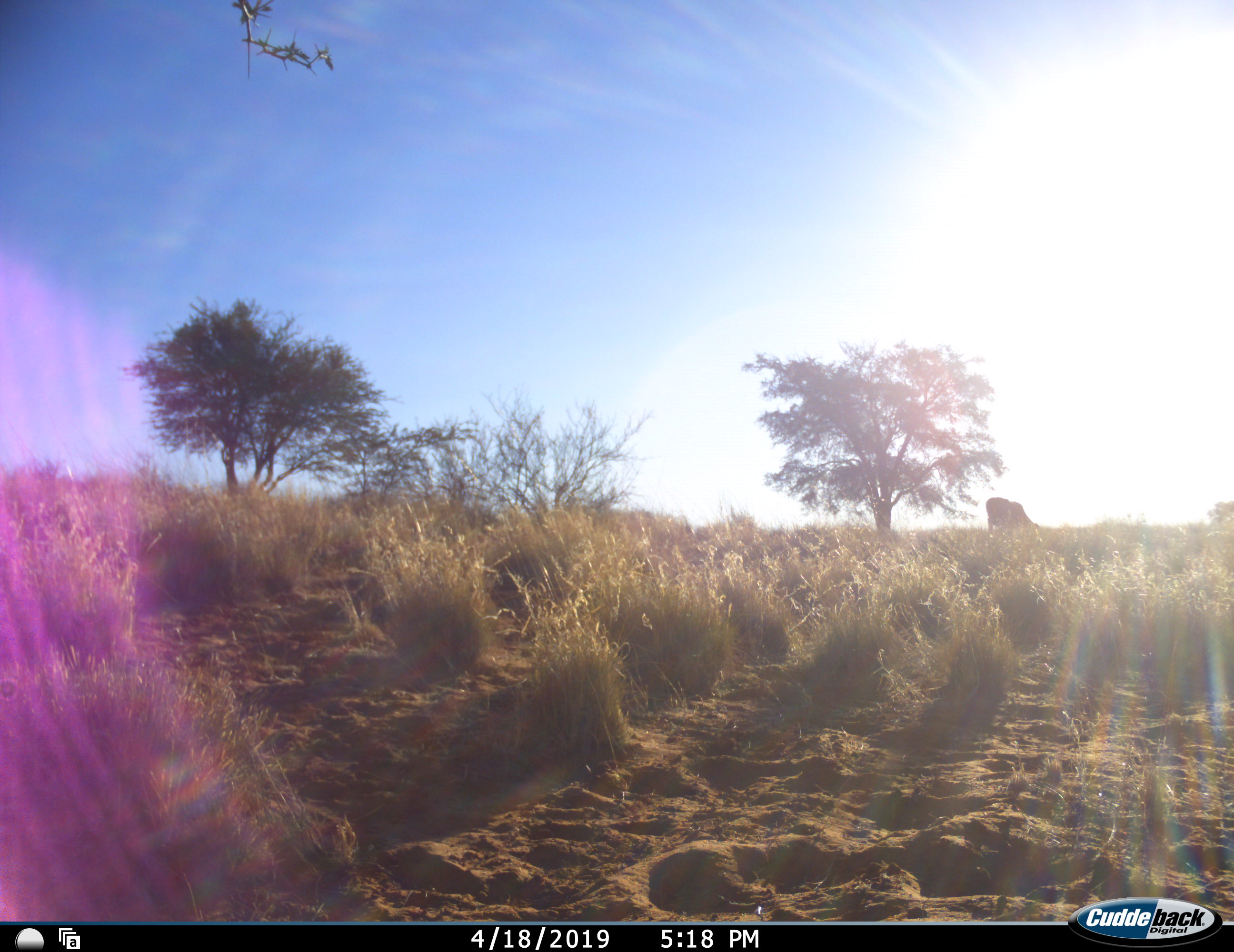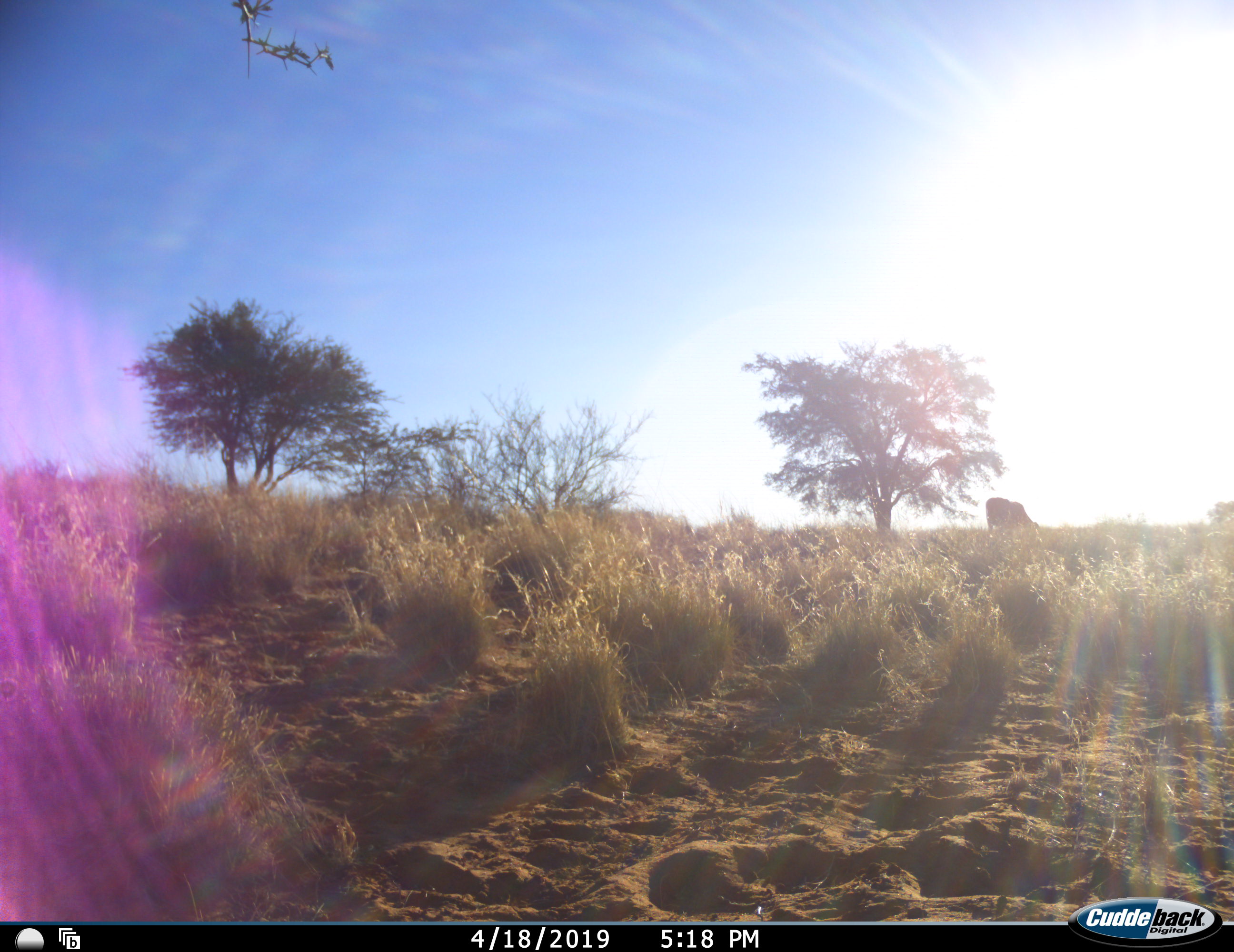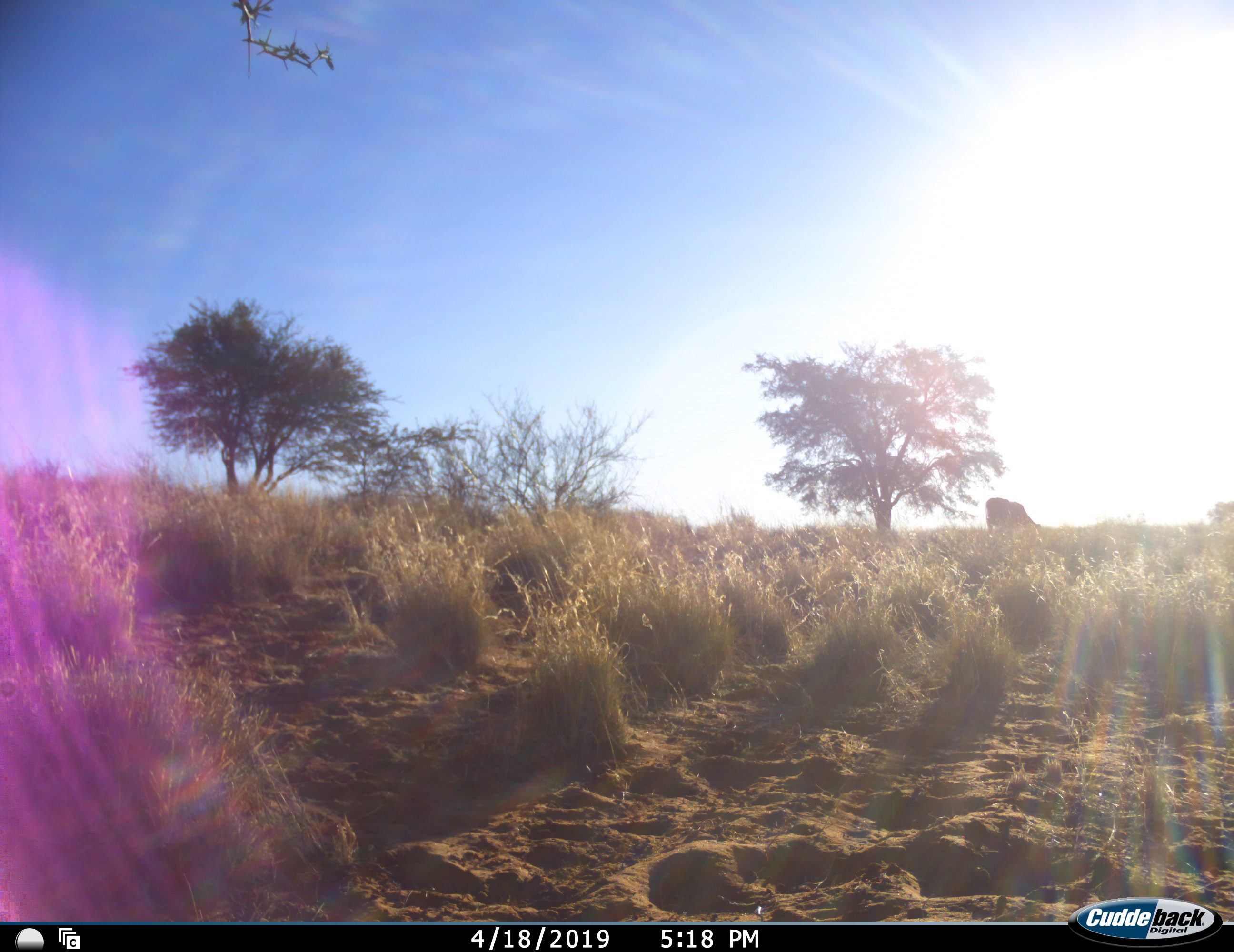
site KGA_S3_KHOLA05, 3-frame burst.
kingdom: Animalia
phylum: Chordata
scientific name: Vertebrata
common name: domestic animal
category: domesticanimal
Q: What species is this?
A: Domesticanimal (domestic animal) (Vertebrata).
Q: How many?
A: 1.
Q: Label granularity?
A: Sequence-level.